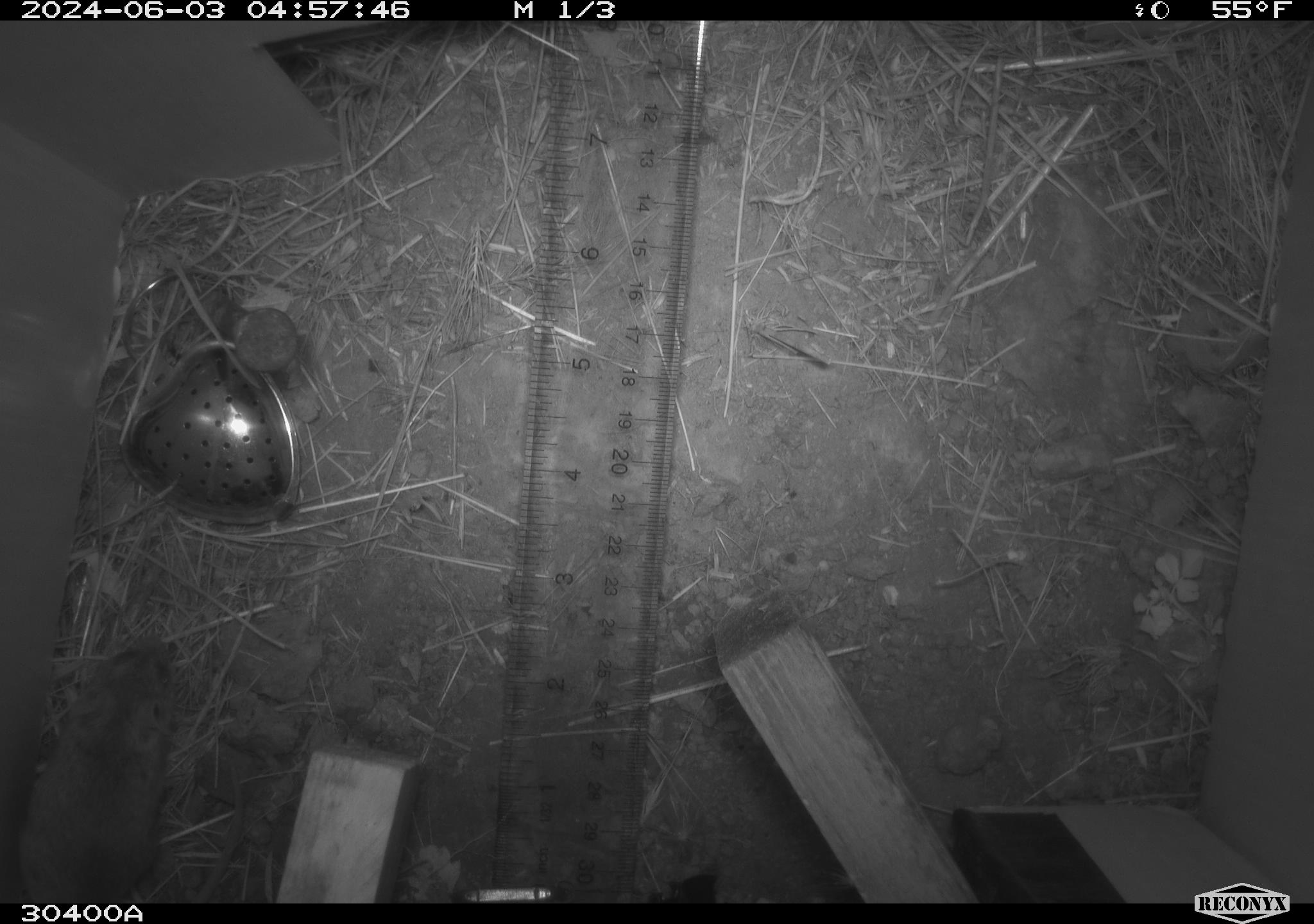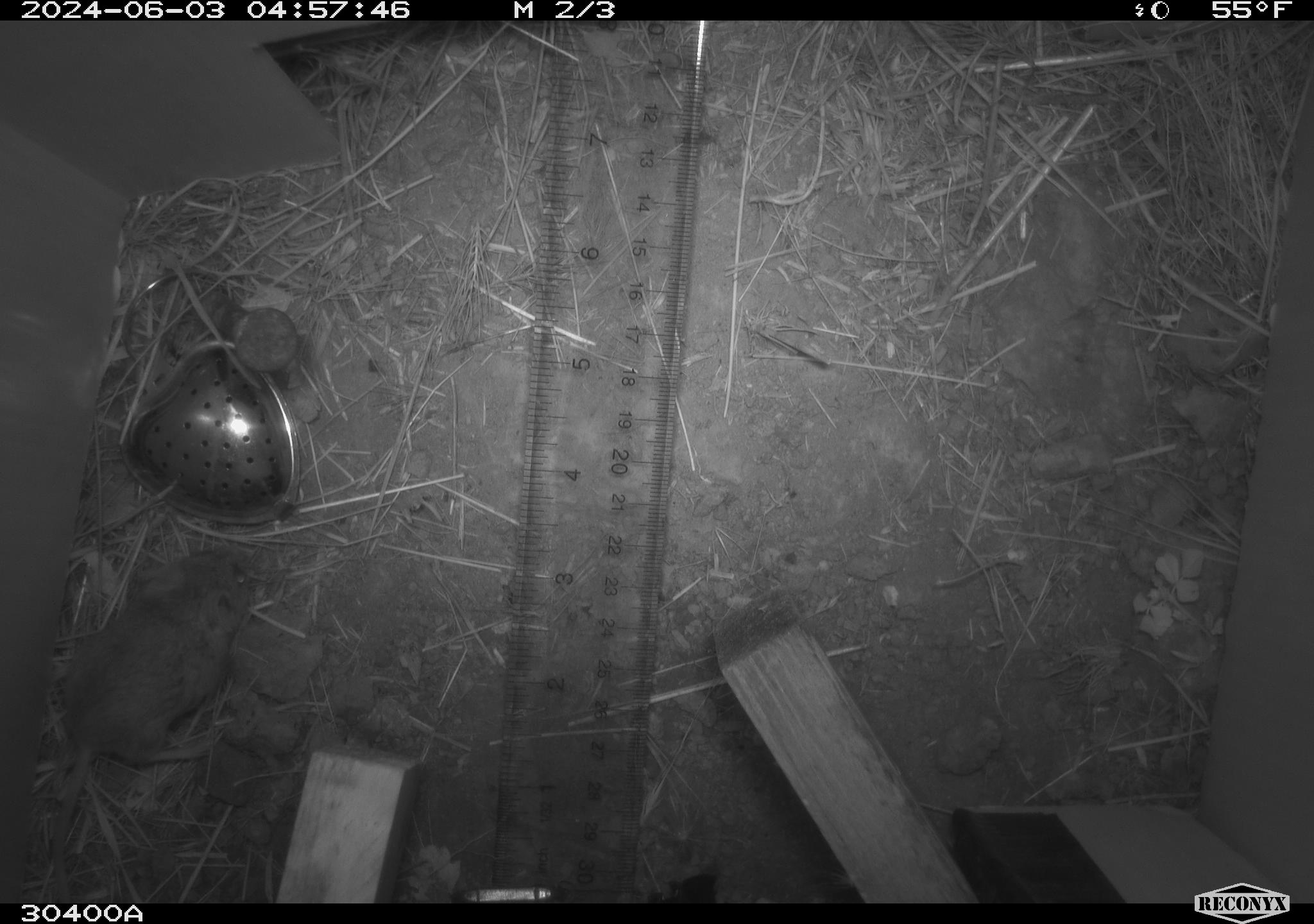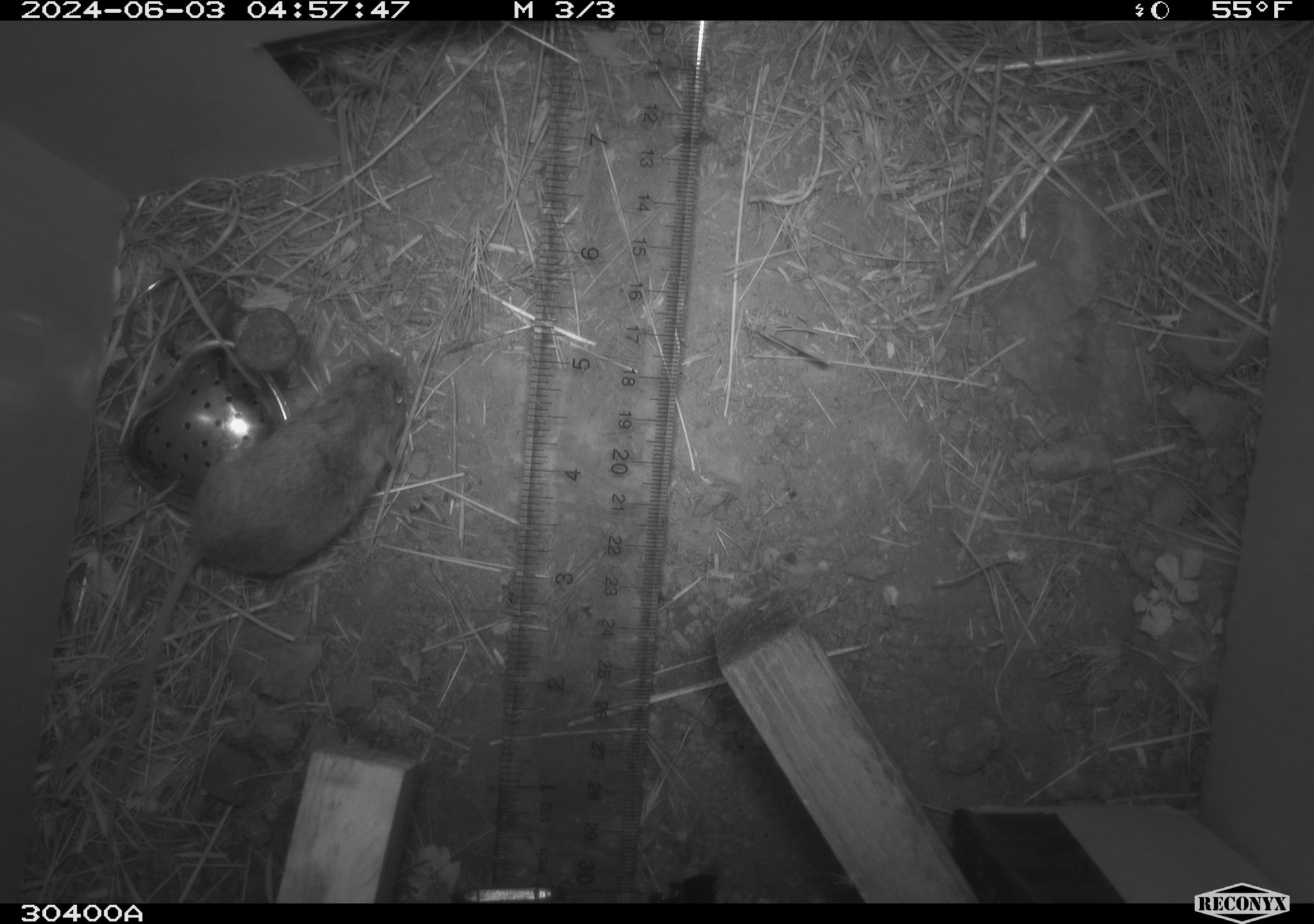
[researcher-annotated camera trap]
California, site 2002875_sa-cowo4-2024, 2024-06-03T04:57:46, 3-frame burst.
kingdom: Animalia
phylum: Chordata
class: Mammalia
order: Rodentia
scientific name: Rodentia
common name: mouse species